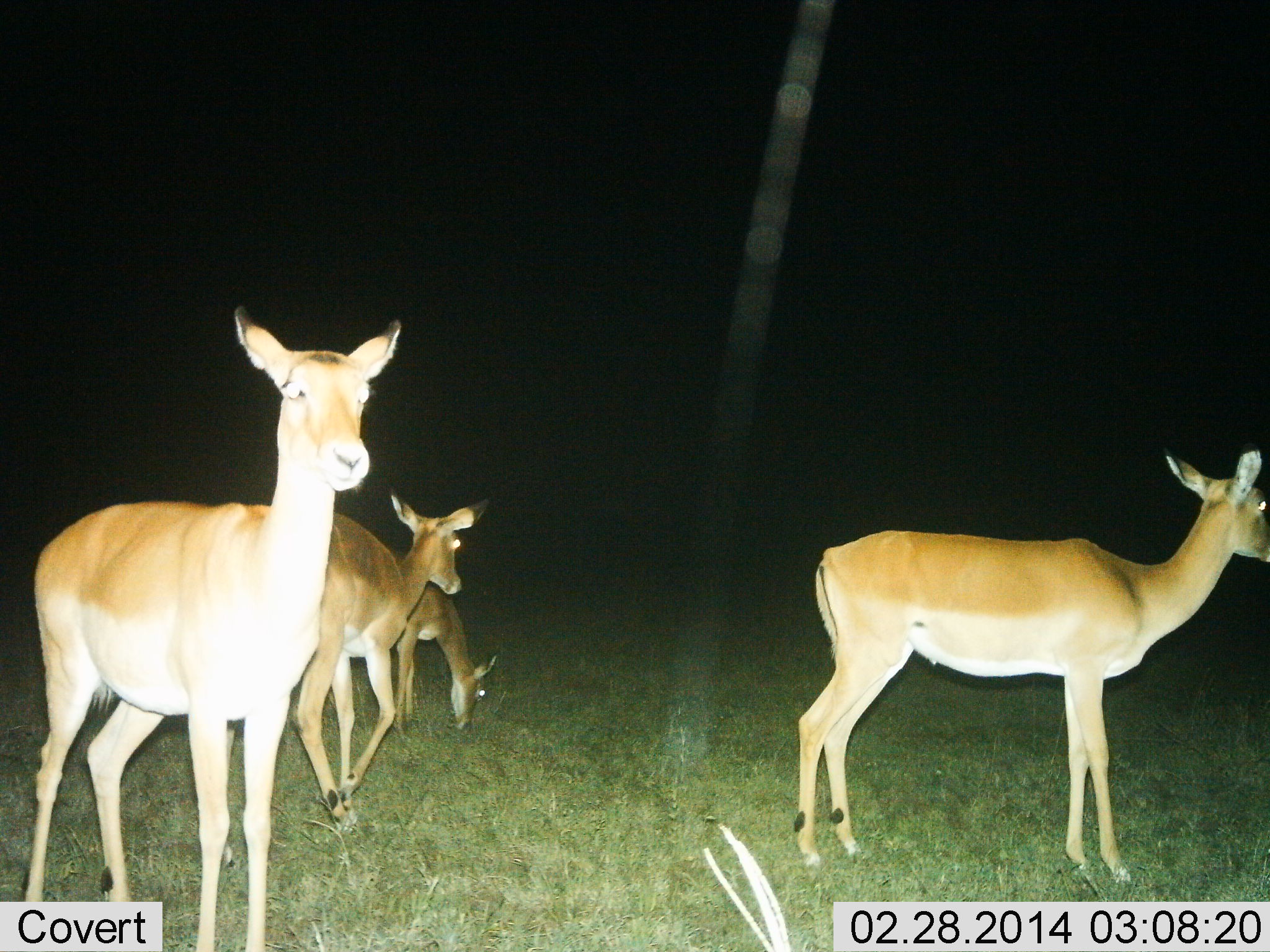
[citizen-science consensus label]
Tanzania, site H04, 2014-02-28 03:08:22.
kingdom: Animalia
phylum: Chordata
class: Mammalia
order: Artiodactyla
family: Bovidae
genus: Aepyceros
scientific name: Aepyceros melampus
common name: impala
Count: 4.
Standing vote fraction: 100%.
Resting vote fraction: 10%.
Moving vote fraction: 20%.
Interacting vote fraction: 0%.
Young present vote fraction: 0%.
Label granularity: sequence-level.